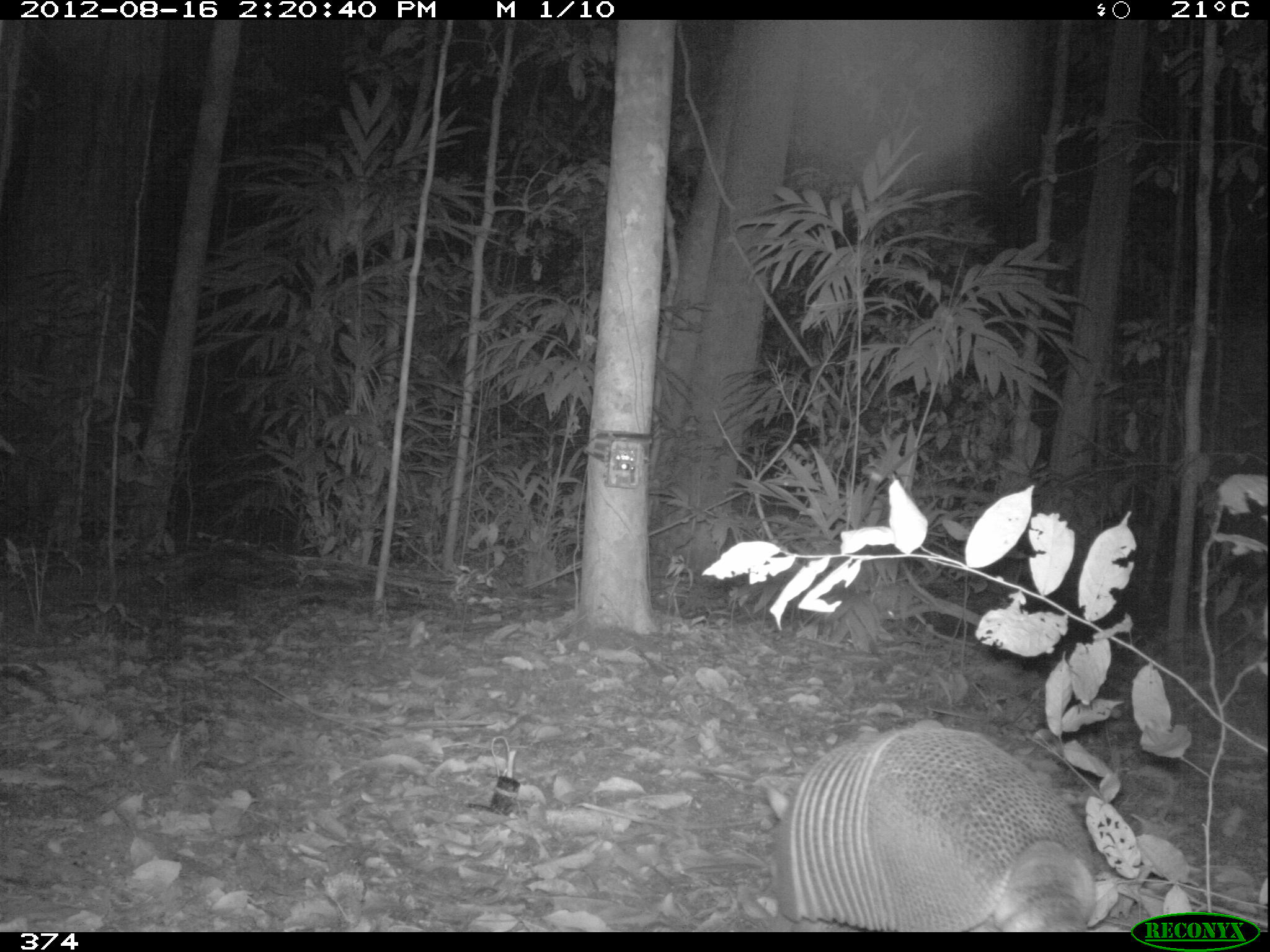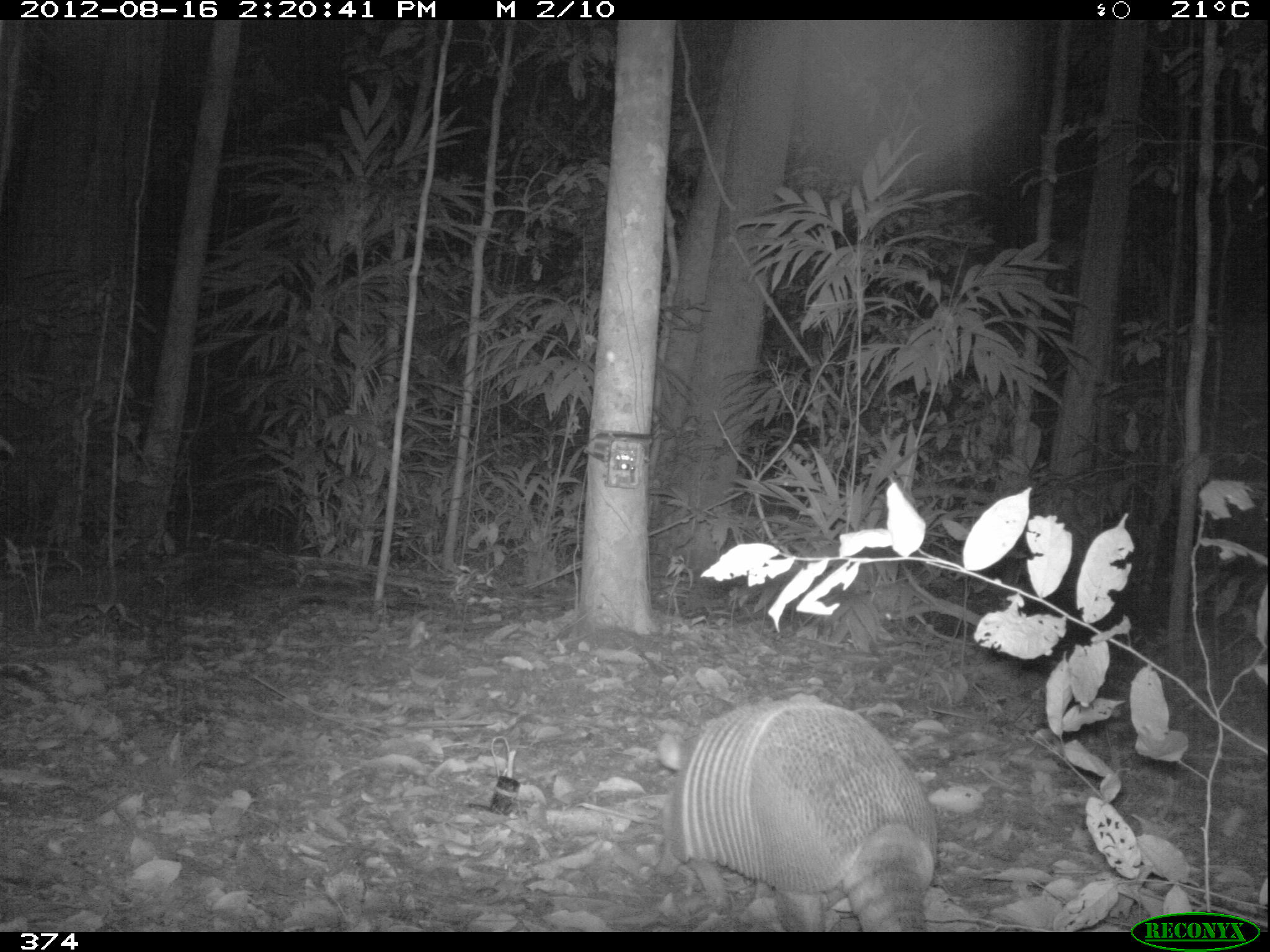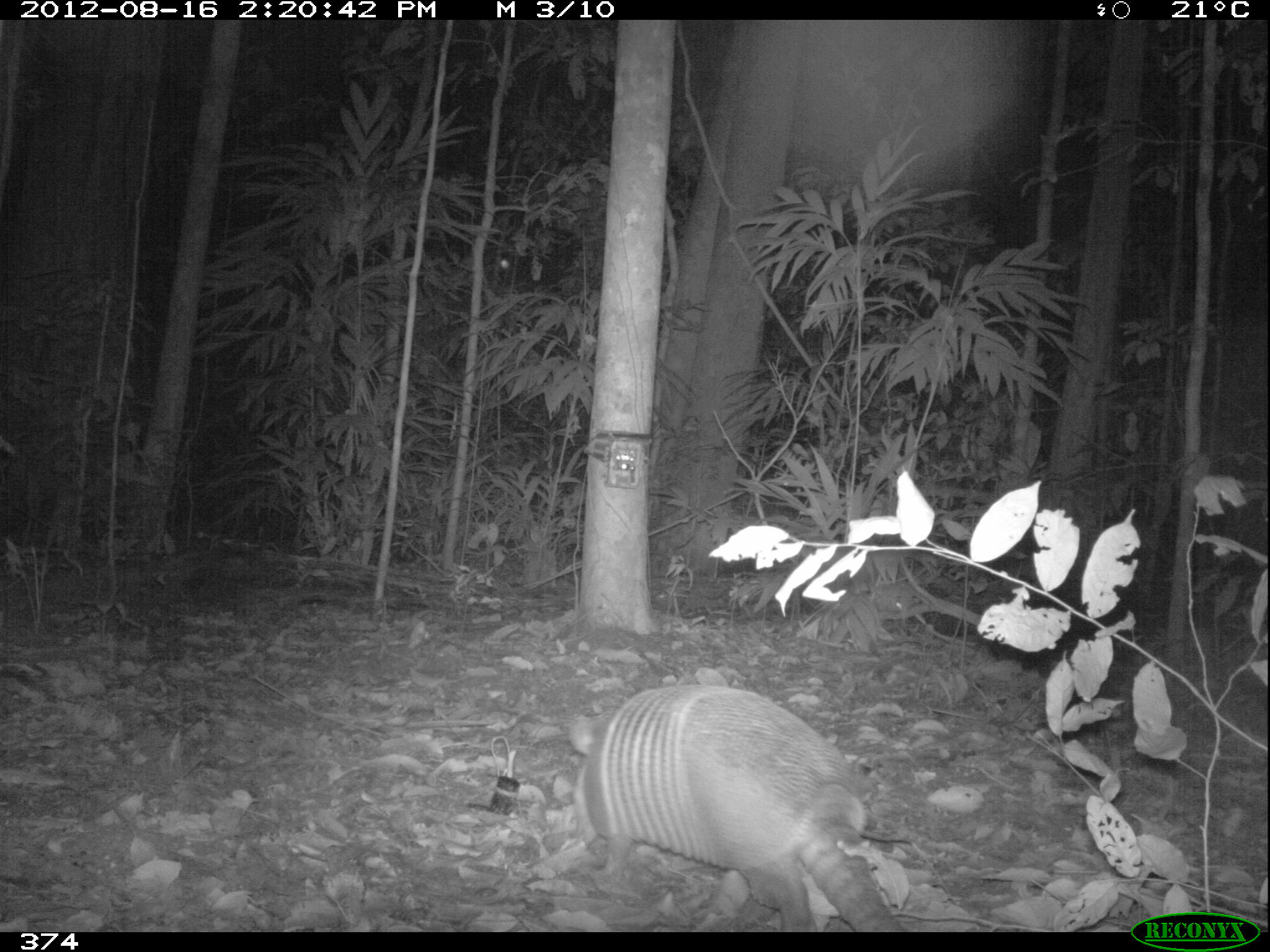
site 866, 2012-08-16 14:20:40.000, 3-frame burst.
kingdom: Animalia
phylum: Chordata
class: Mammalia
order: Cingulata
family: Dasypodidae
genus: Dasypus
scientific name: Dasypus novemcinctus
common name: nine-banded armadillo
Dasypus novemcinctus (nine-banded armadillo).